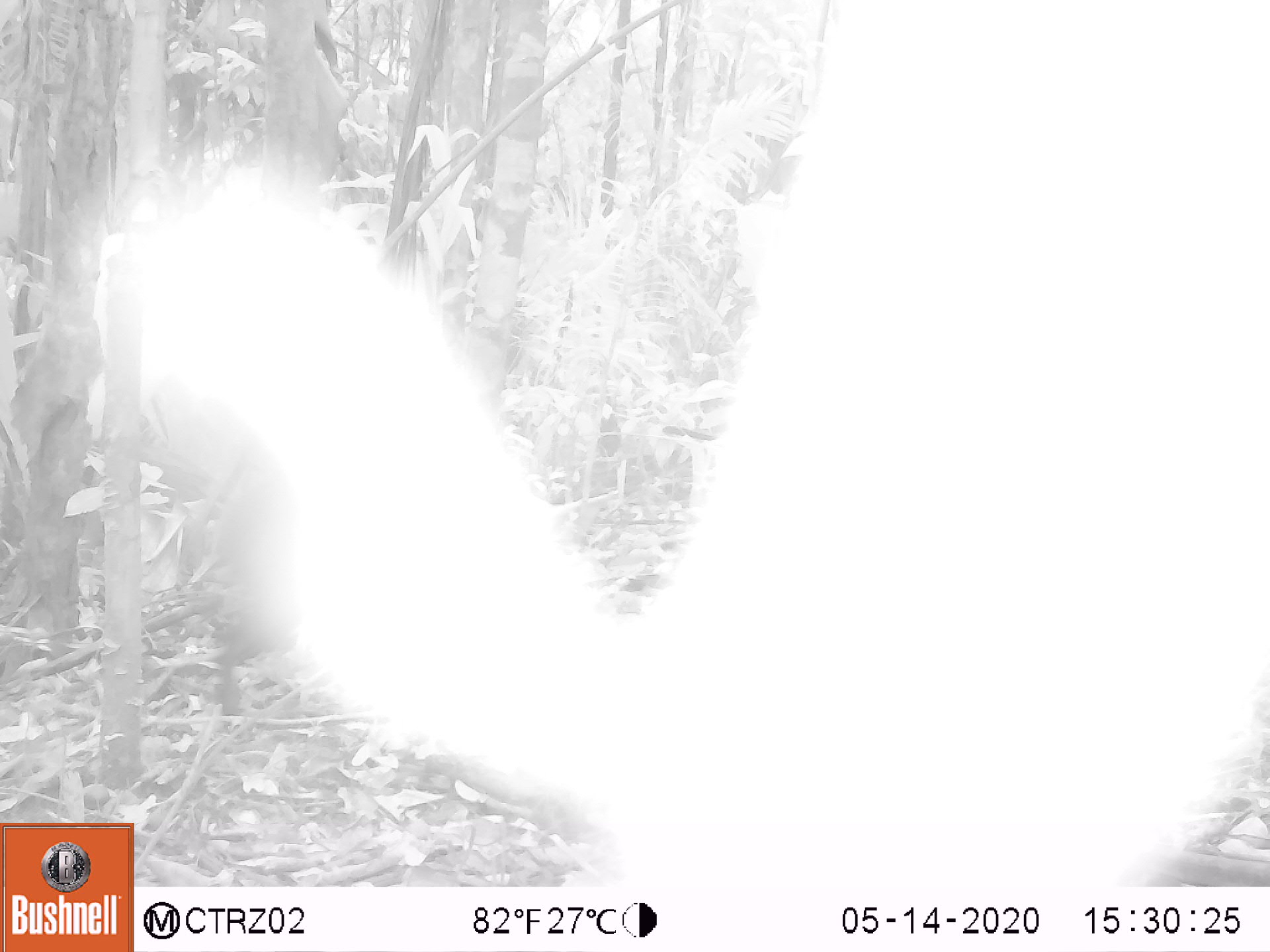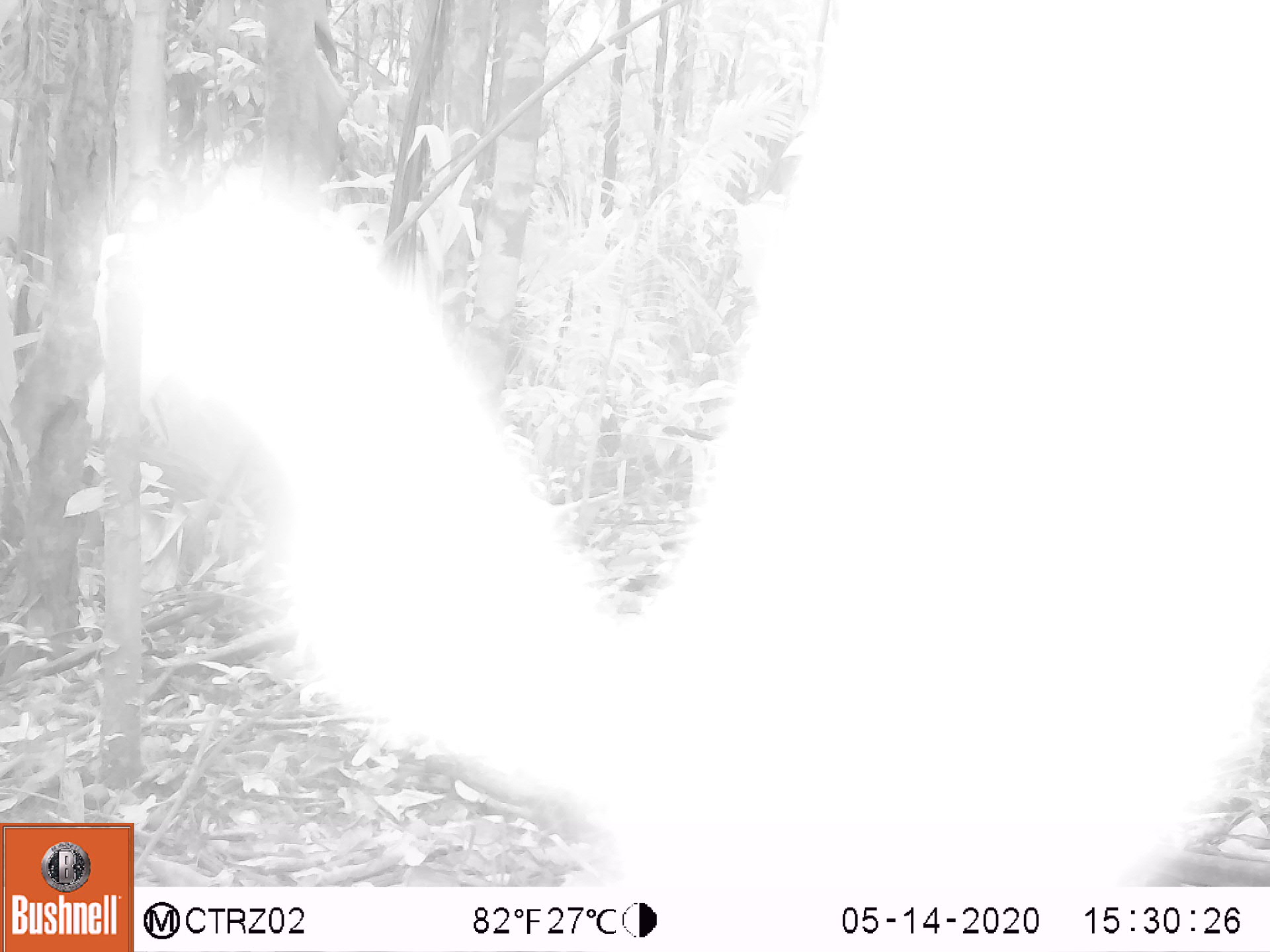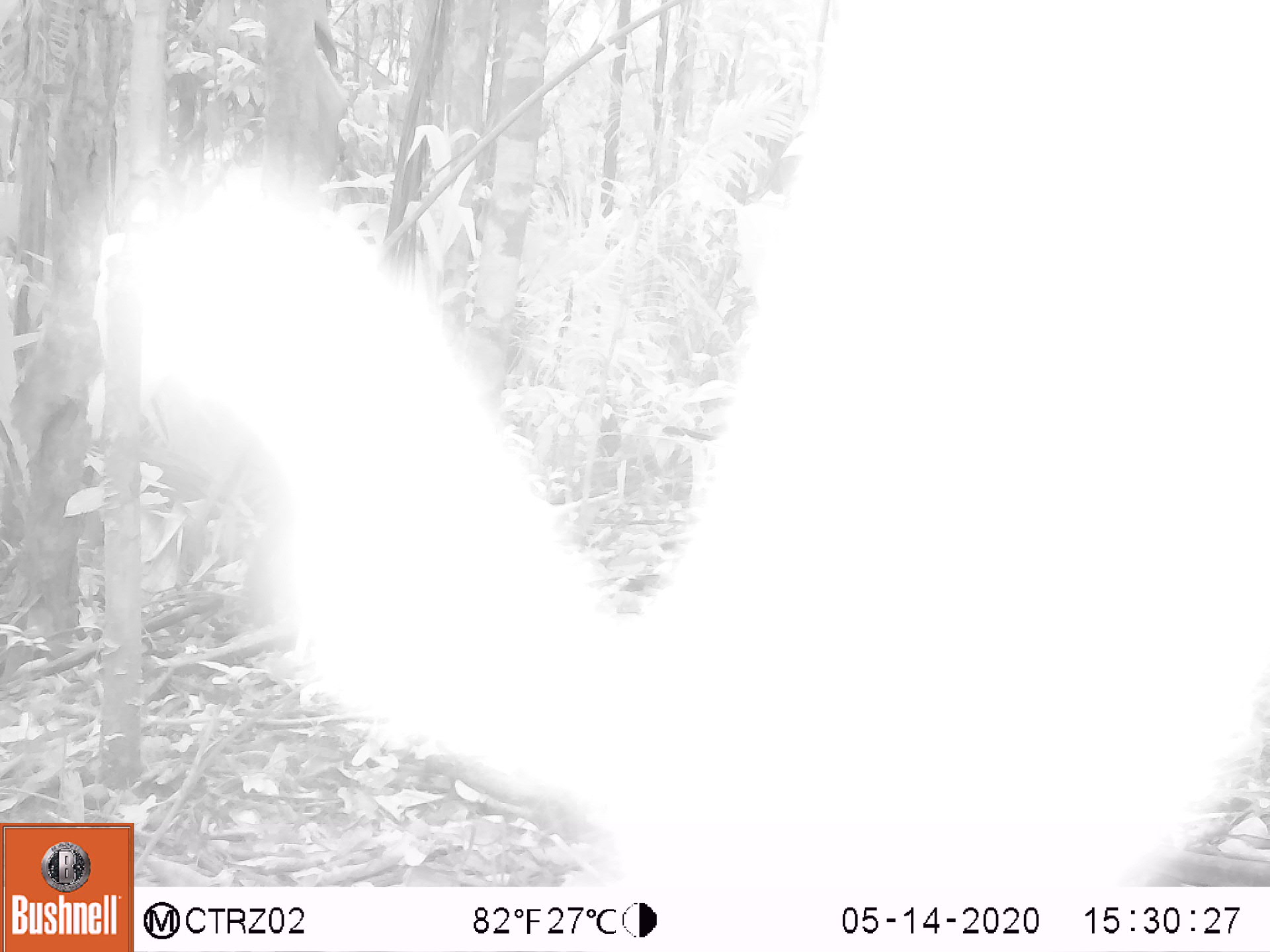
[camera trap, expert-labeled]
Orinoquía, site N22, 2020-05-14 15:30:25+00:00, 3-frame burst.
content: unidentified animal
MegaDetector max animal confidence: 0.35